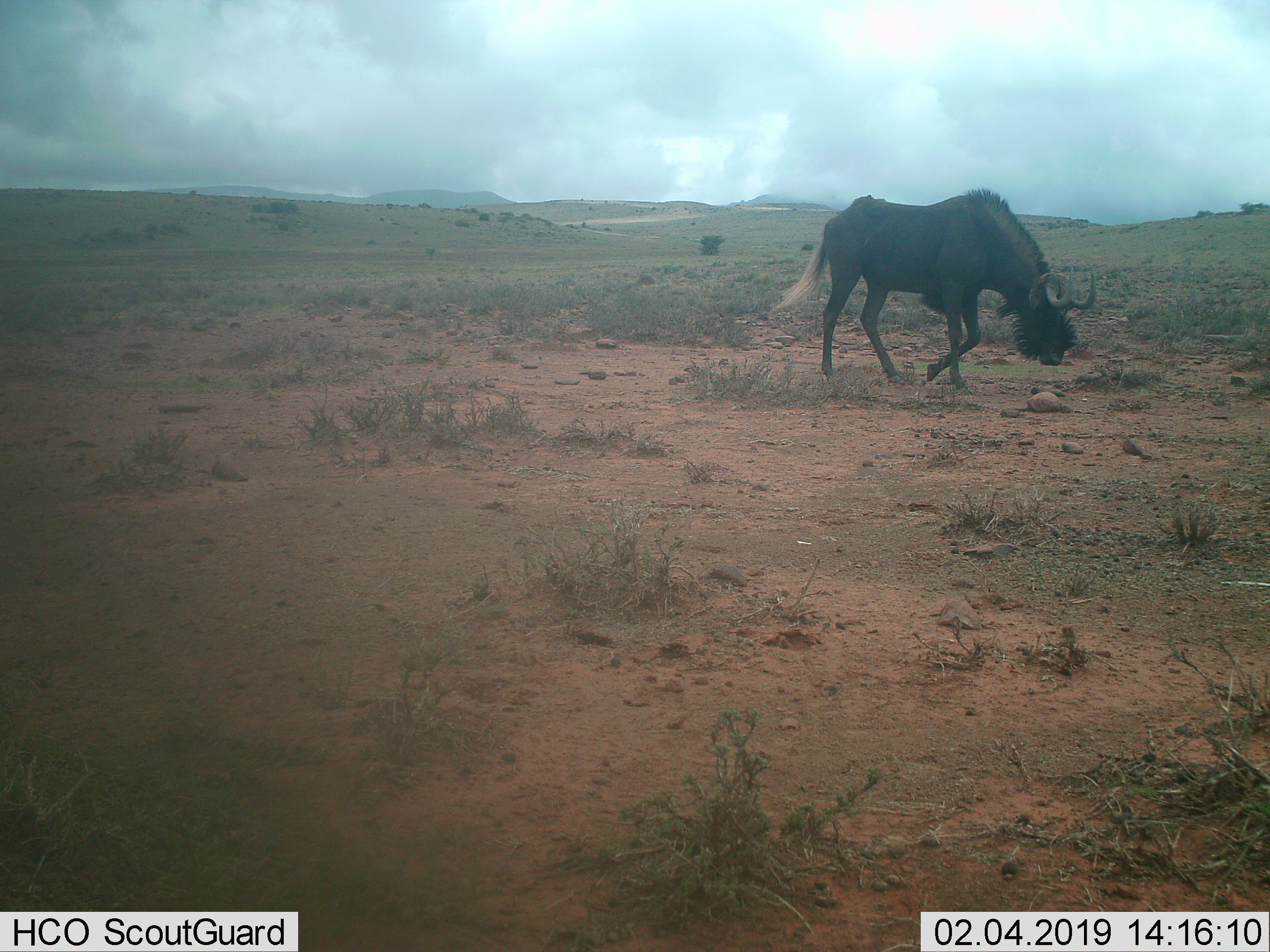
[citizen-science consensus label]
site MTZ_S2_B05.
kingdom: Animalia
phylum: Chordata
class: Mammalia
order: Artiodactyla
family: Bovidae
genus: Connochaetes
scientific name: Connochaetes gnou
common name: black wildebeest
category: wildebeestblack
Wildebeestblack (black wildebeest) (Connochaetes gnou), count 1. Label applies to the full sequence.